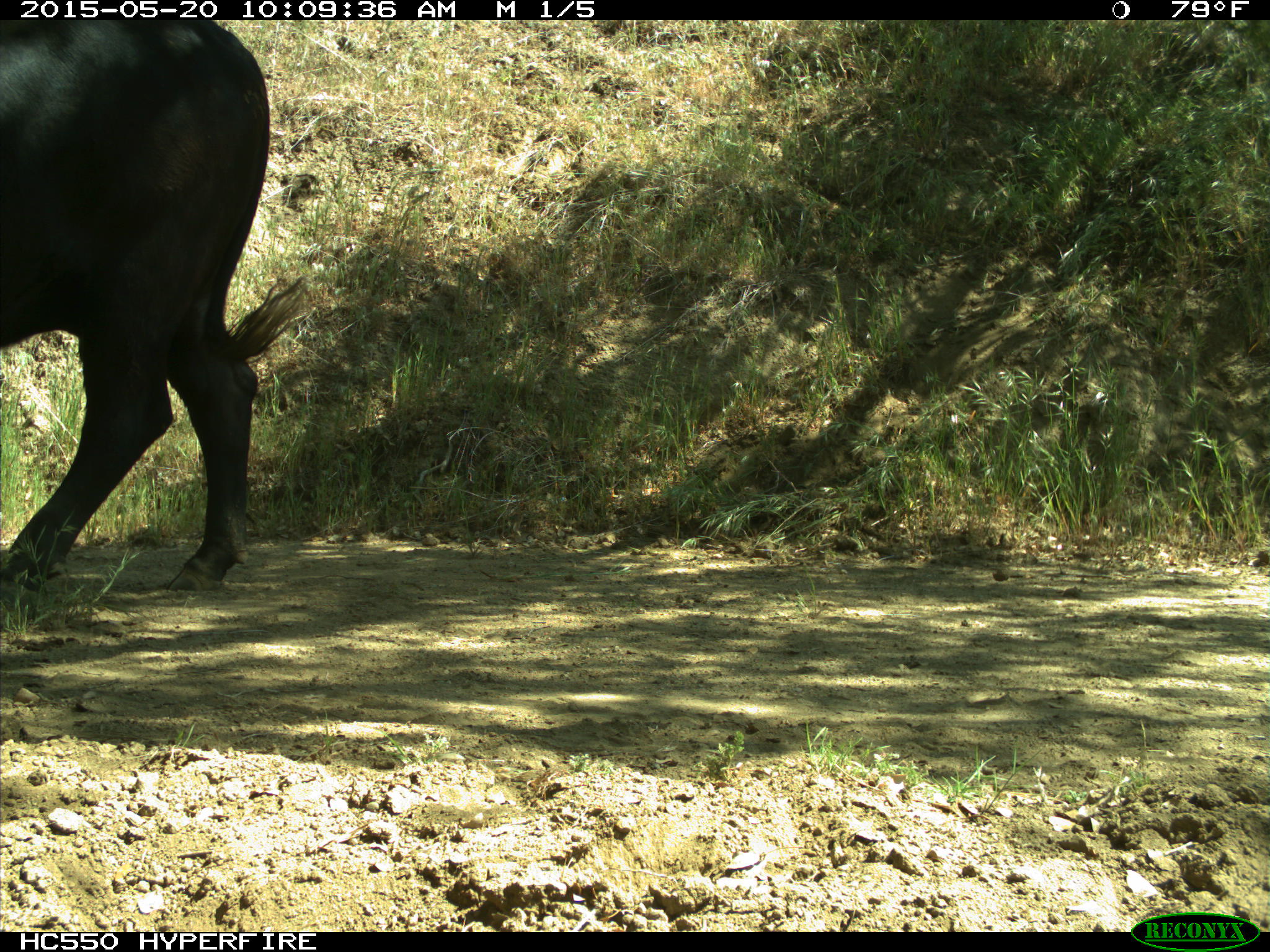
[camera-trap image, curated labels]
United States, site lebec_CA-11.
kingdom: Animalia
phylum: Chordata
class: Mammalia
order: Artiodactyla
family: Bovidae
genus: Bos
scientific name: Bos taurus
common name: domestic cow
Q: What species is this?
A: Bos taurus (domestic cow).